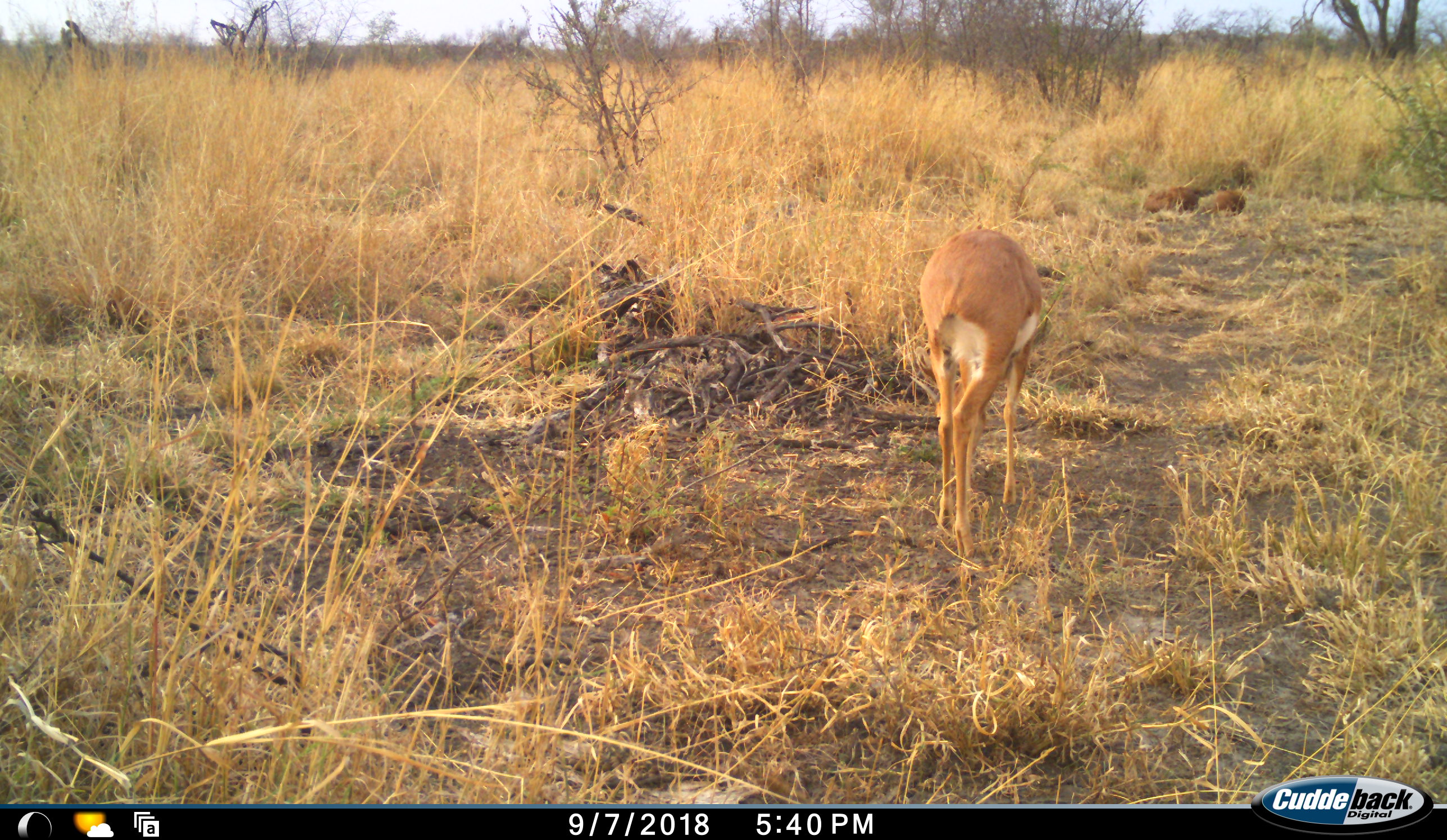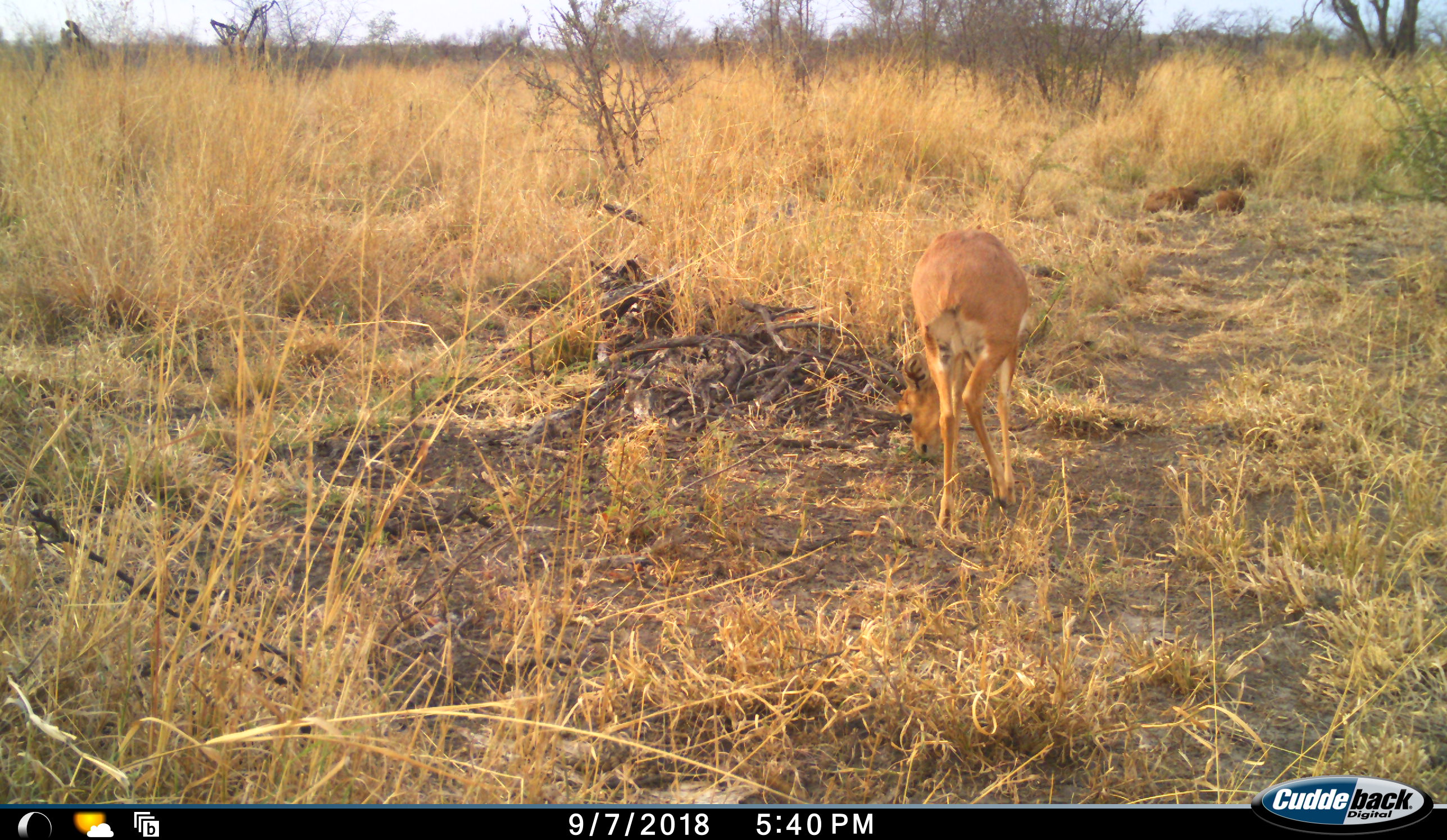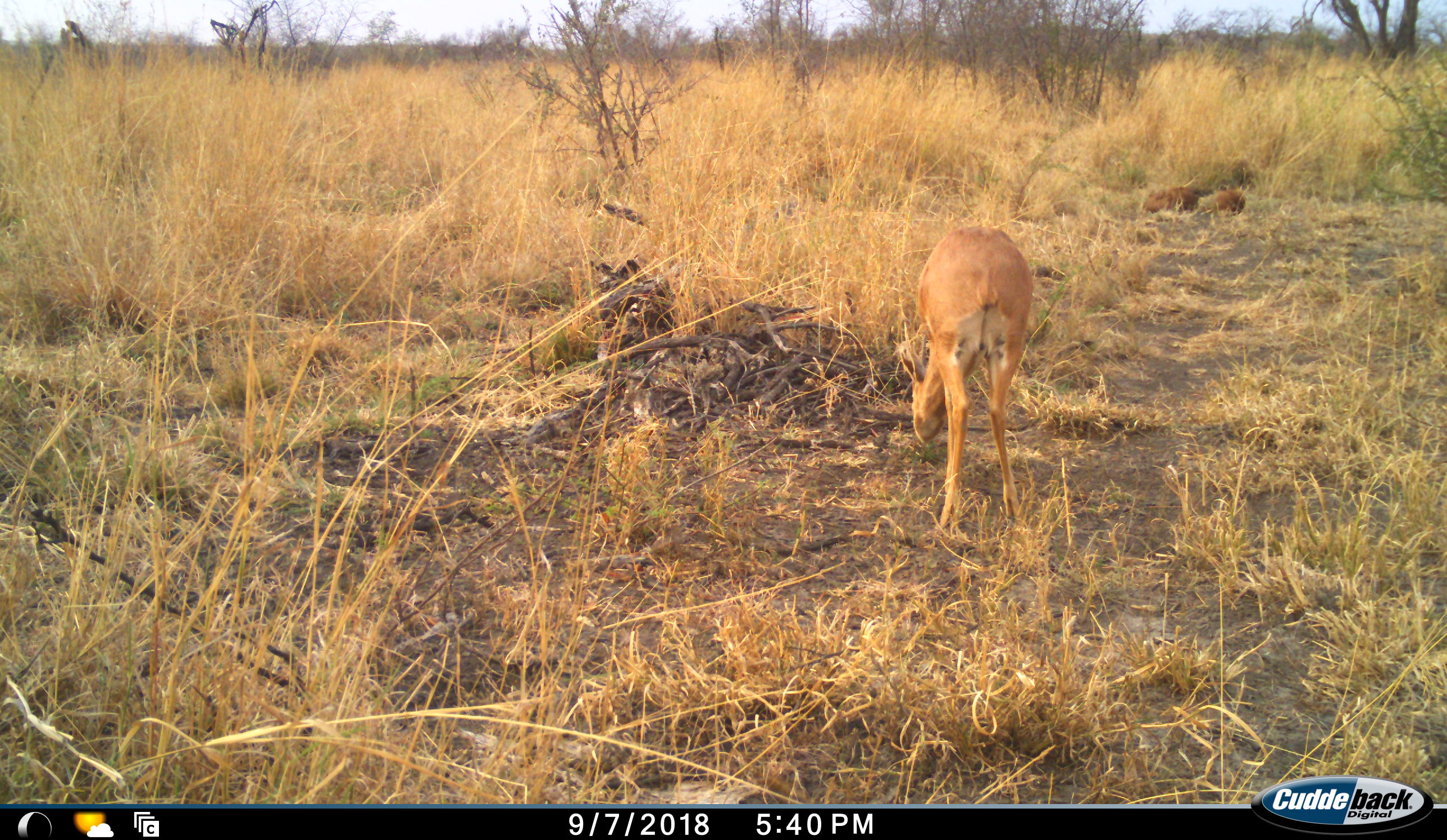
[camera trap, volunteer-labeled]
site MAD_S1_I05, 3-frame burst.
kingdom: Animalia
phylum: Chordata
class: Mammalia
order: Artiodactyla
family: Bovidae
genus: Raphicerus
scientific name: Raphicerus campestris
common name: steenbok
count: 1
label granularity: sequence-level